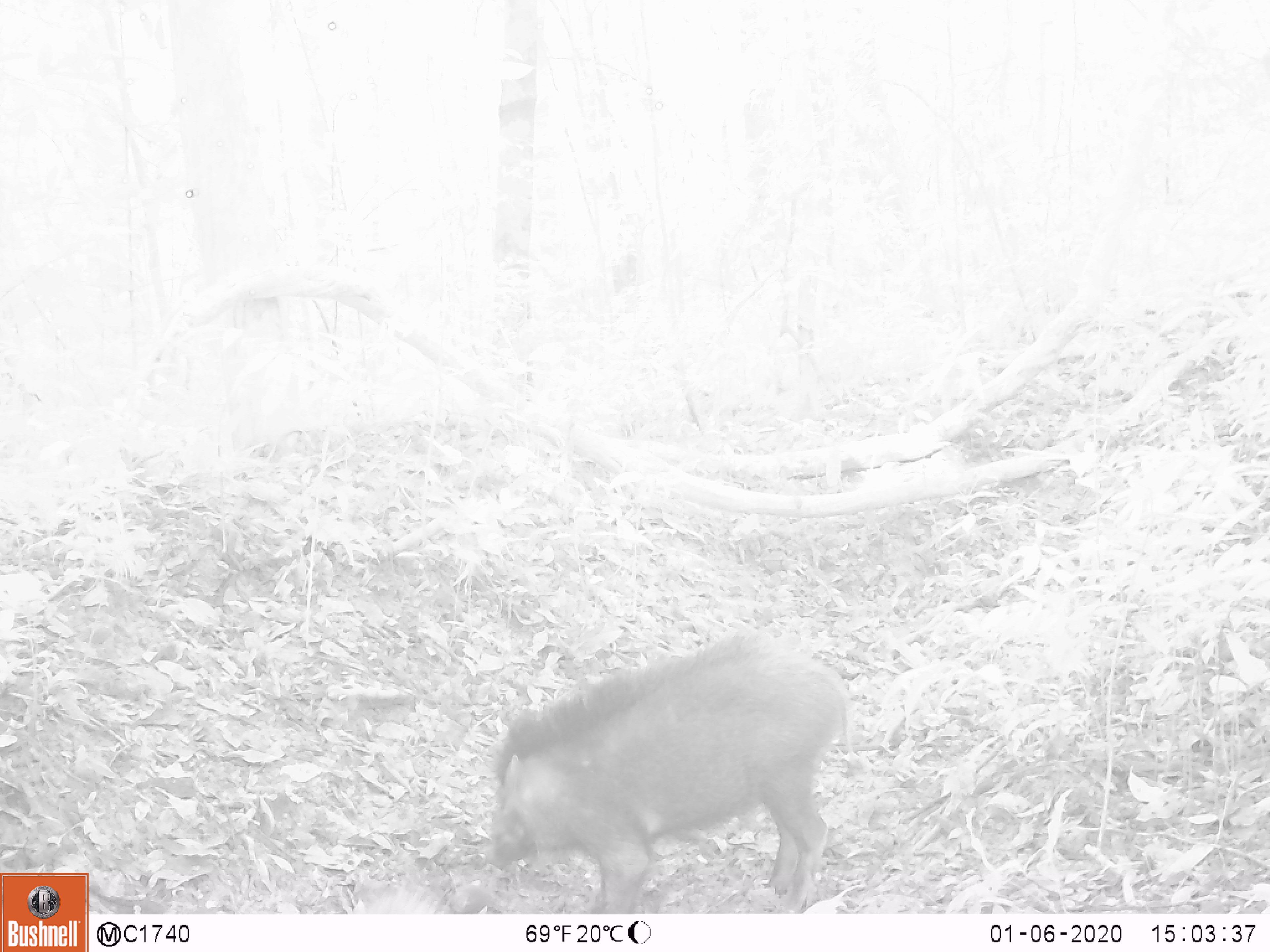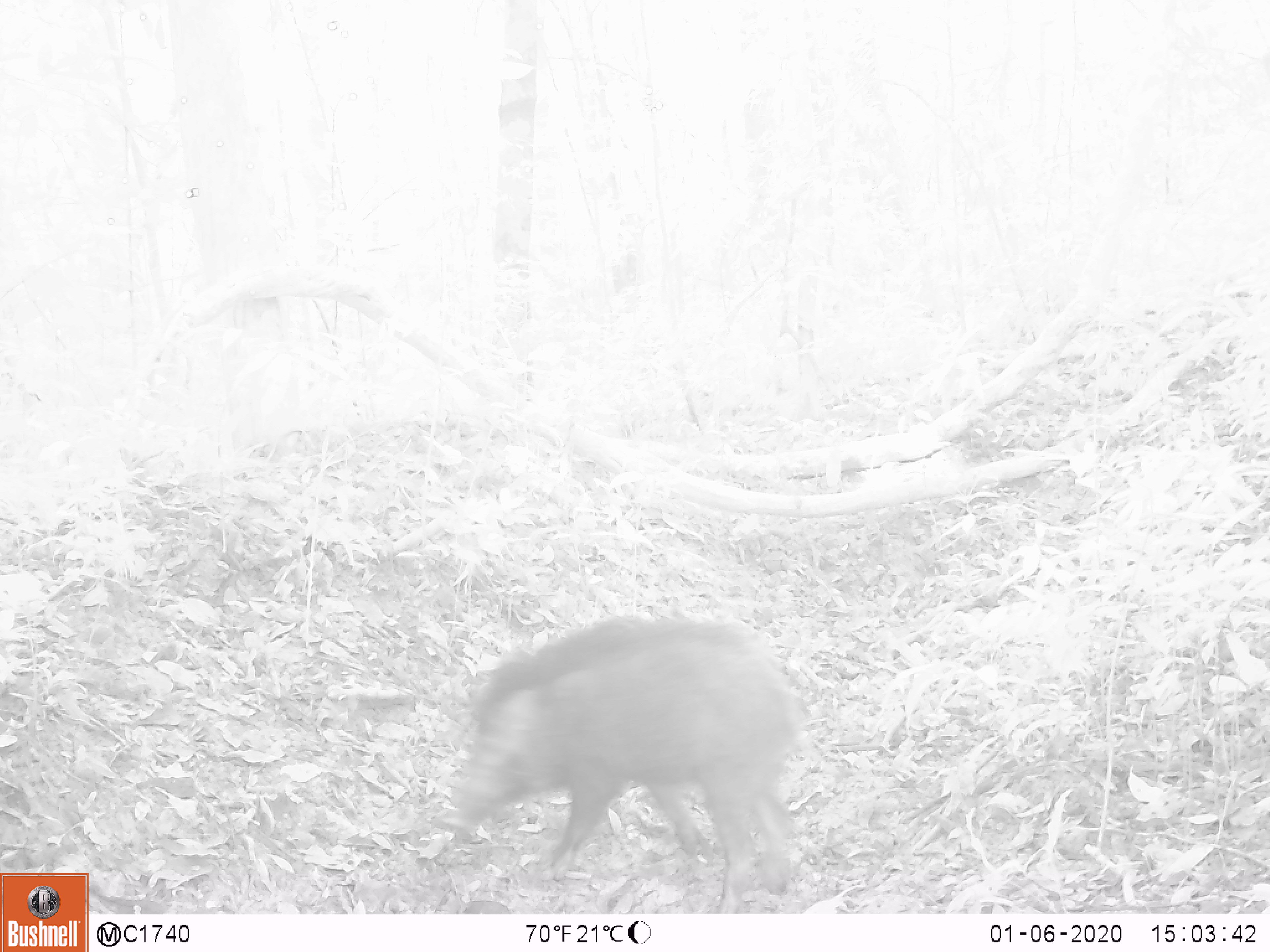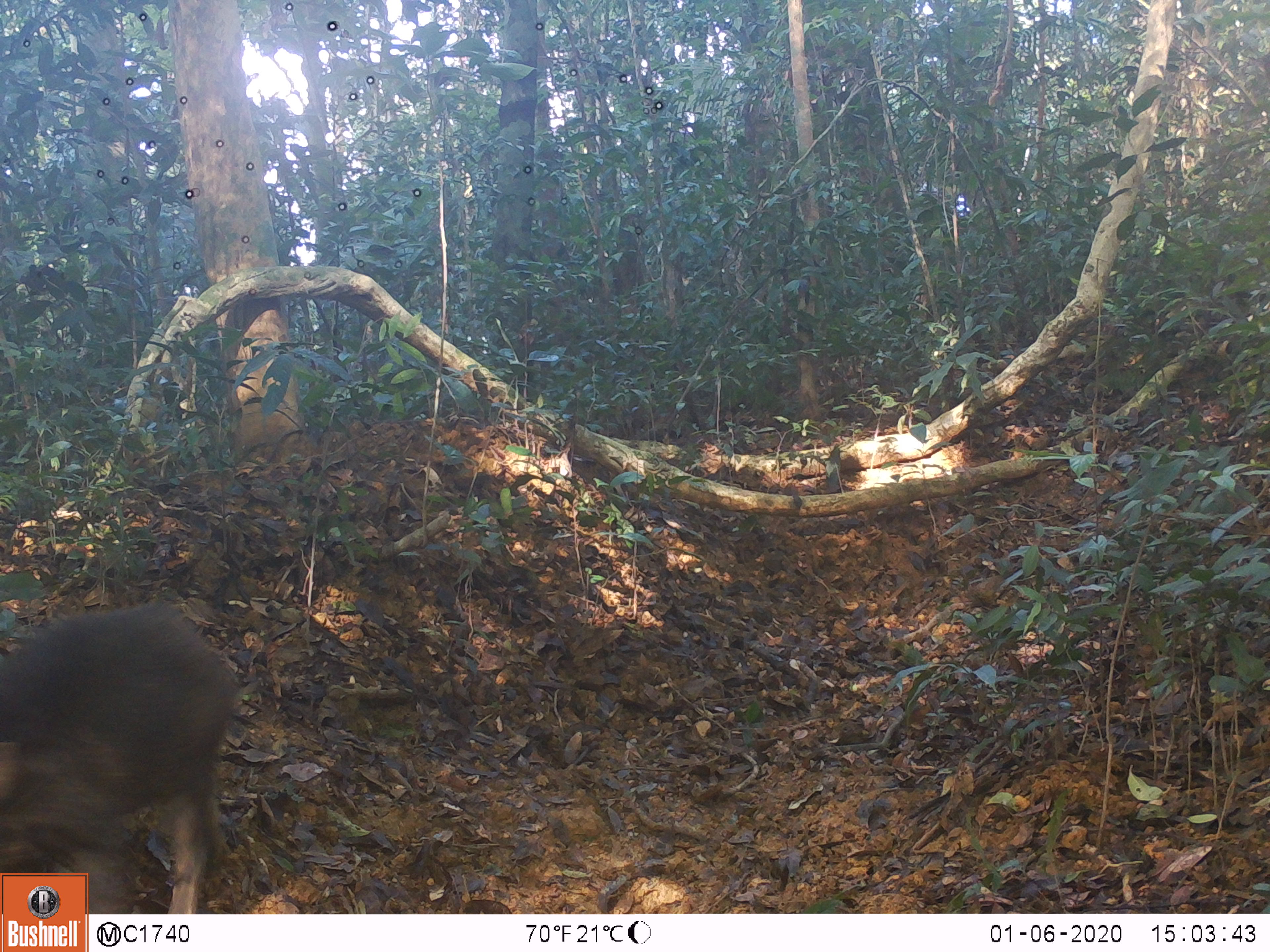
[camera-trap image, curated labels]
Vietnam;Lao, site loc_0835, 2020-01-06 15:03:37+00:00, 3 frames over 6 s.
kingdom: Animalia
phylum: Chordata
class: Mammalia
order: Artiodactyla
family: Suidae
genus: Sus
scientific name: Sus scrofa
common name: eurasian wild pig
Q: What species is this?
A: Eurasian wild pig (Sus scrofa).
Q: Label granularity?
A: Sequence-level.